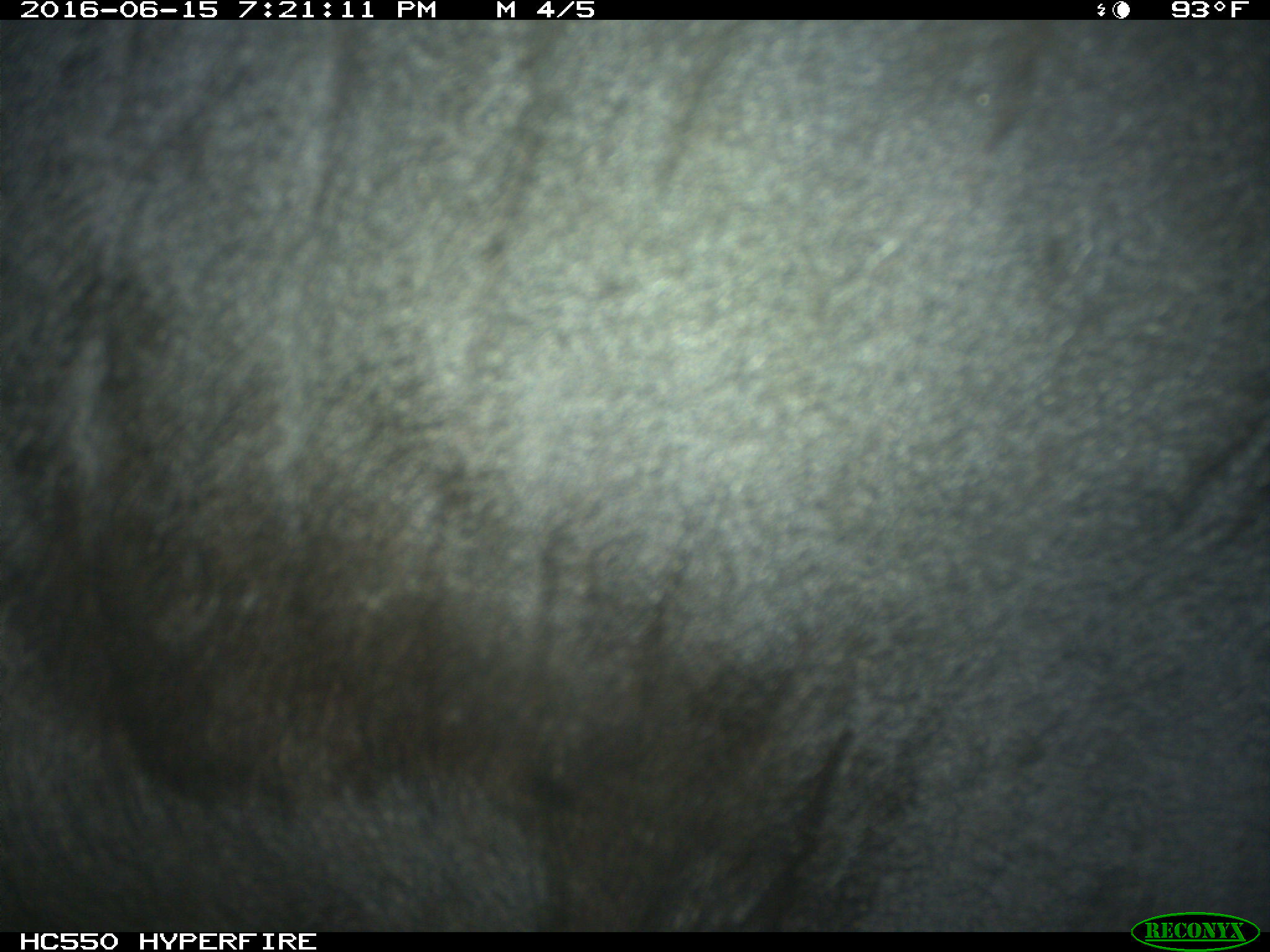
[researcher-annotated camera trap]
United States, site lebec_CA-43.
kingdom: Animalia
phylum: Chordata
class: Mammalia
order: Artiodactyla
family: Bovidae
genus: Bos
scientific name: Bos taurus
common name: domestic cow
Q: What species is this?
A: Bos taurus (domestic cow).